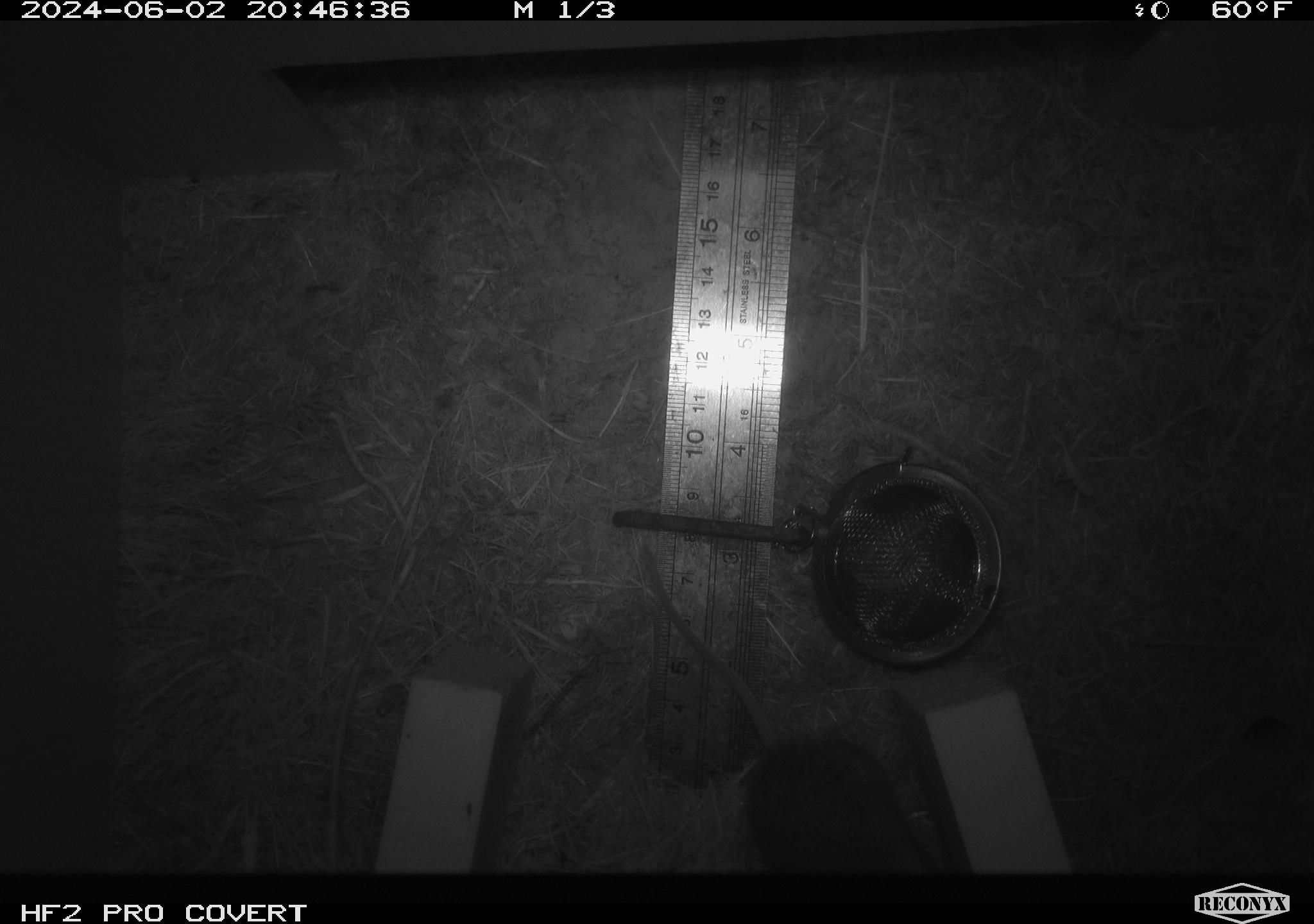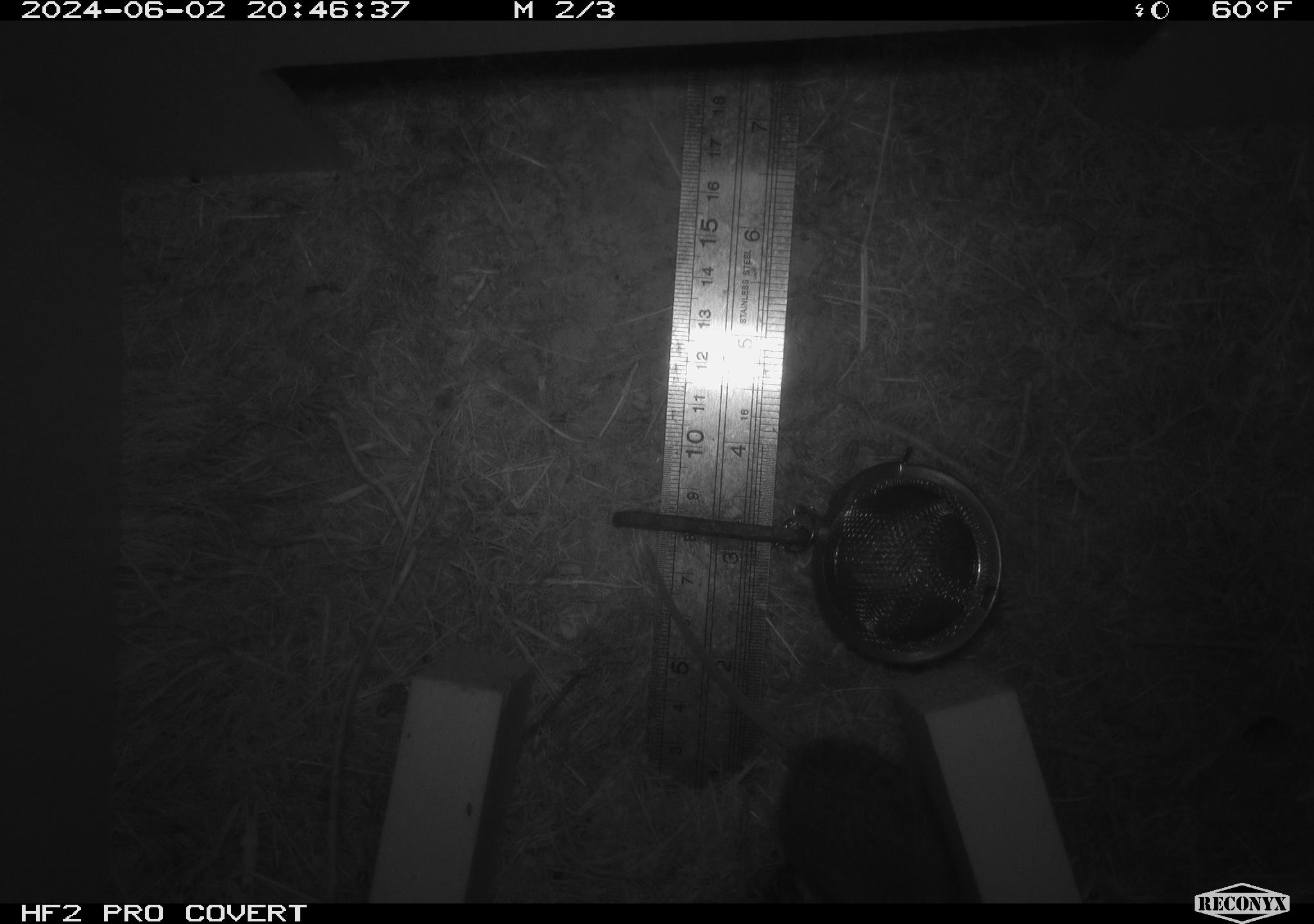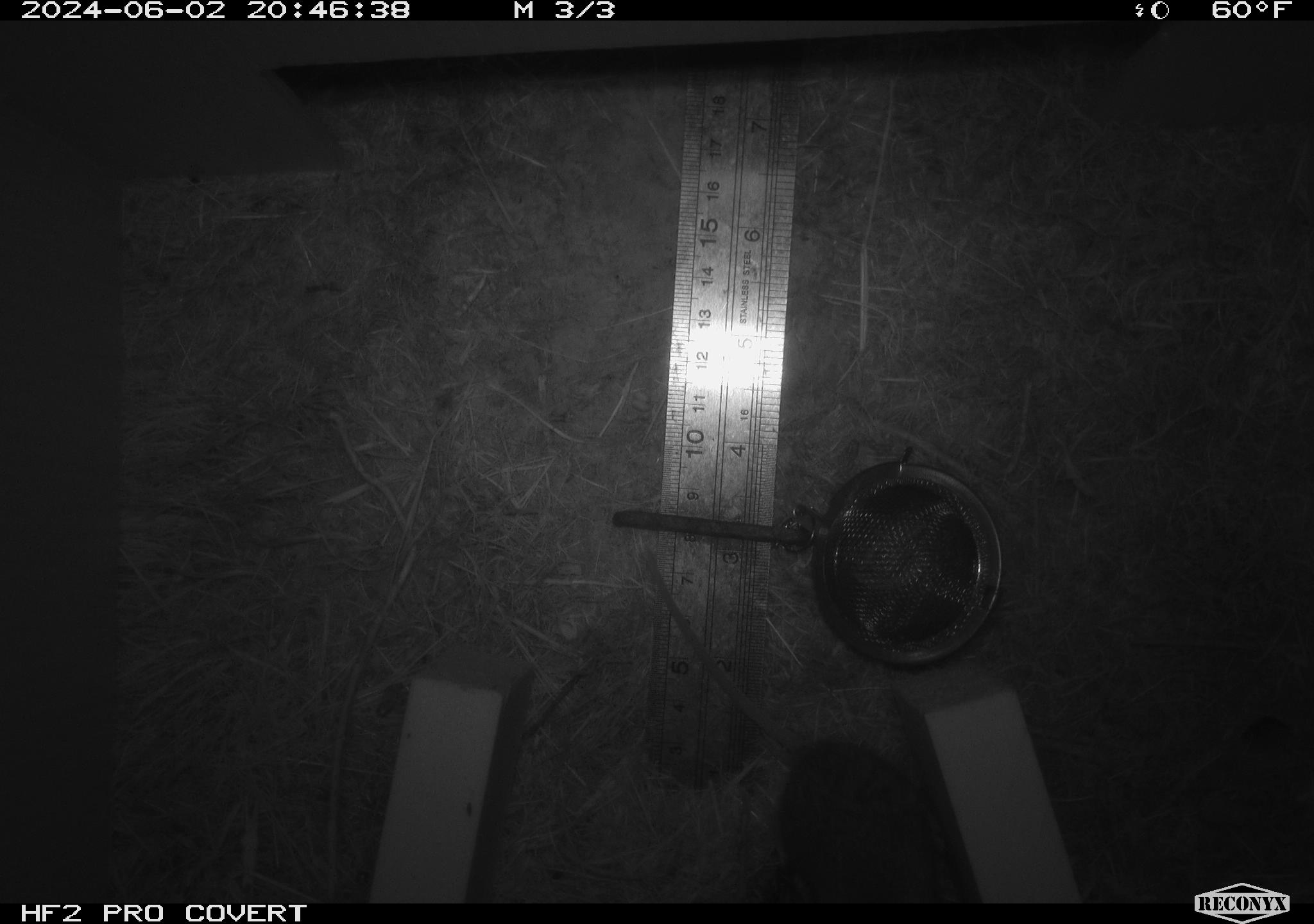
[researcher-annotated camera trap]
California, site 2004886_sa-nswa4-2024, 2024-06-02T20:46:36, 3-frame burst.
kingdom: Animalia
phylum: Chordata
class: Mammalia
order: Rodentia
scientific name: Rodentia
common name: rodent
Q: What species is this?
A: Rodent (Rodentia).